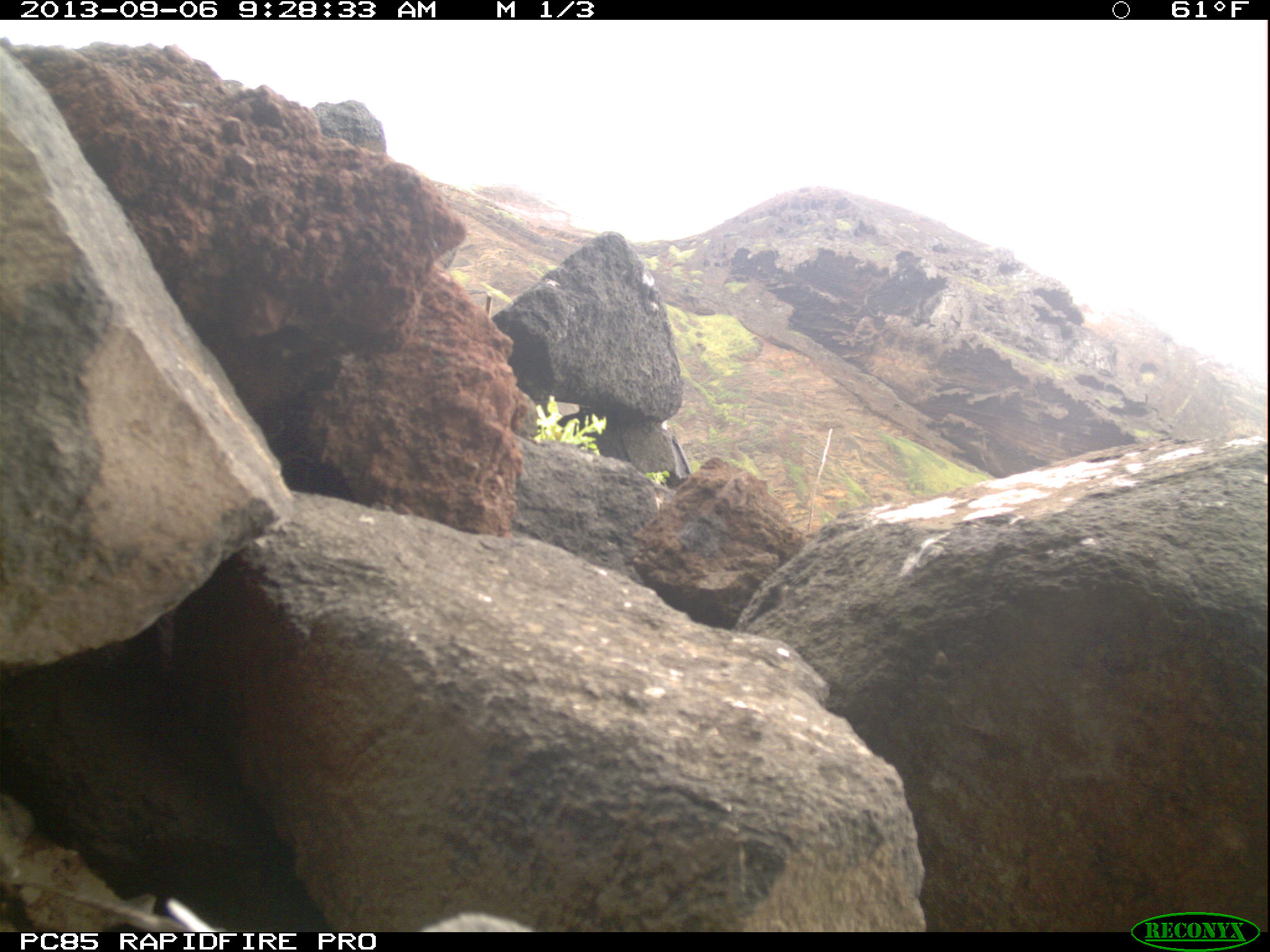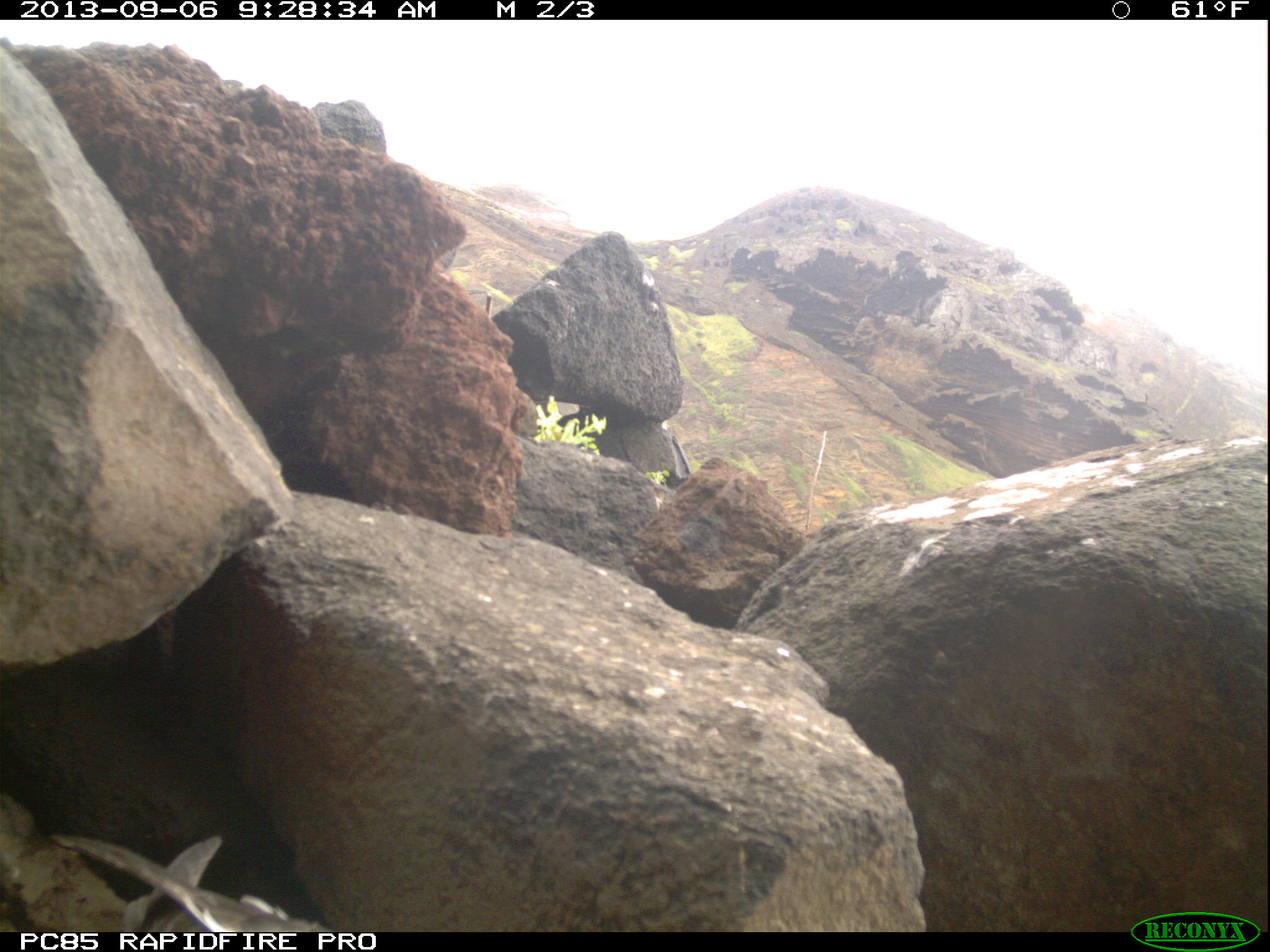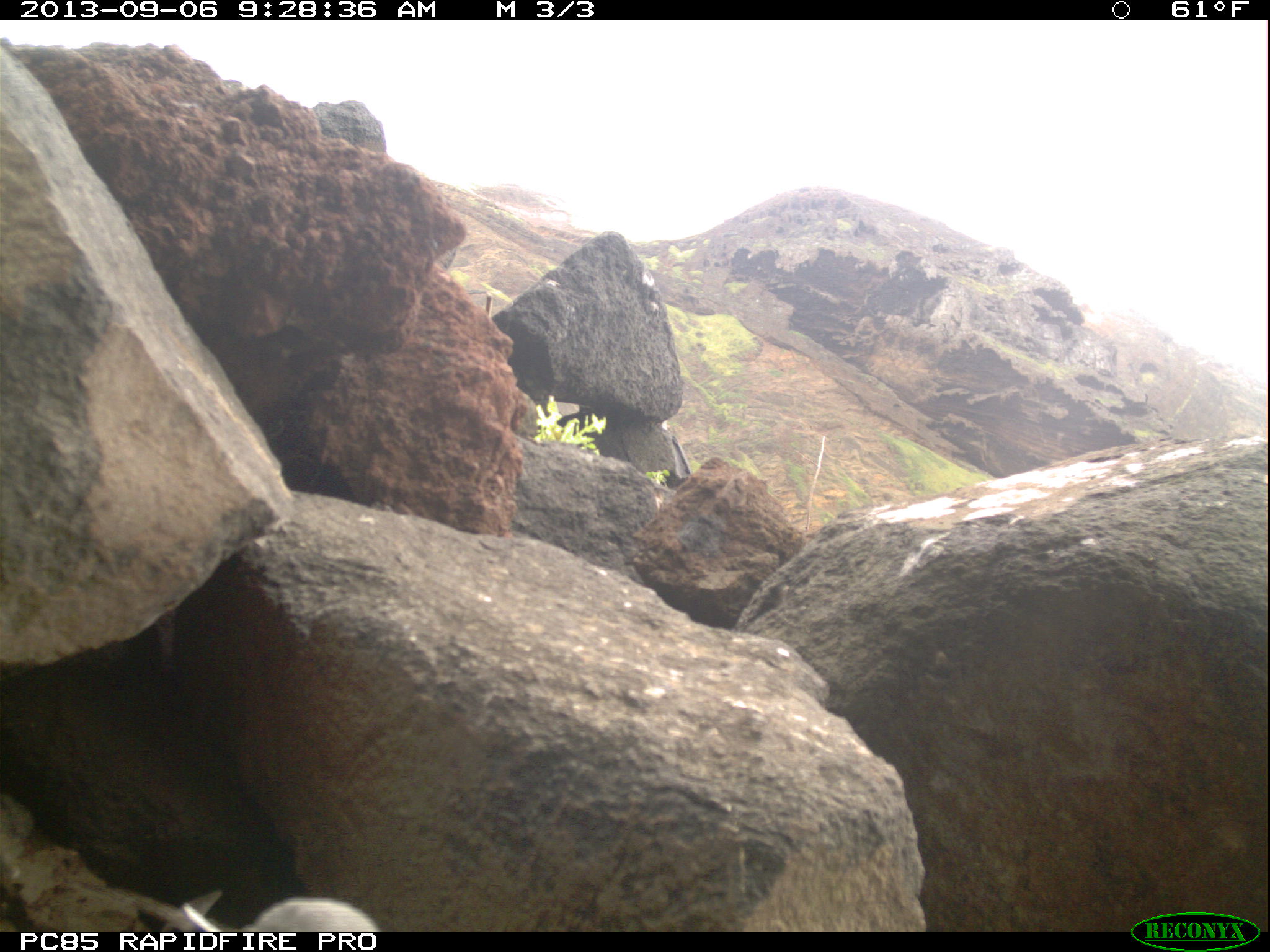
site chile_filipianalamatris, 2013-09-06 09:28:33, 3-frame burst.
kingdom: Animalia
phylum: Chordata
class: Aves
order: Procellariiformes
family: Procellariidae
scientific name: Procellariidae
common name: petrel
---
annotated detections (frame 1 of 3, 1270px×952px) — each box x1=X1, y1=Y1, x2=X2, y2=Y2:
petrel: x1=30, y1=867, x2=541, y2=928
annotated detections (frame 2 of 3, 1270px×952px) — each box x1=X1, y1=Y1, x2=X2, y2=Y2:
petrel: x1=59, y1=824, x2=339, y2=928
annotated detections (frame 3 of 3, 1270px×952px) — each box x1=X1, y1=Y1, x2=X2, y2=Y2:
petrel: x1=89, y1=862, x2=376, y2=932